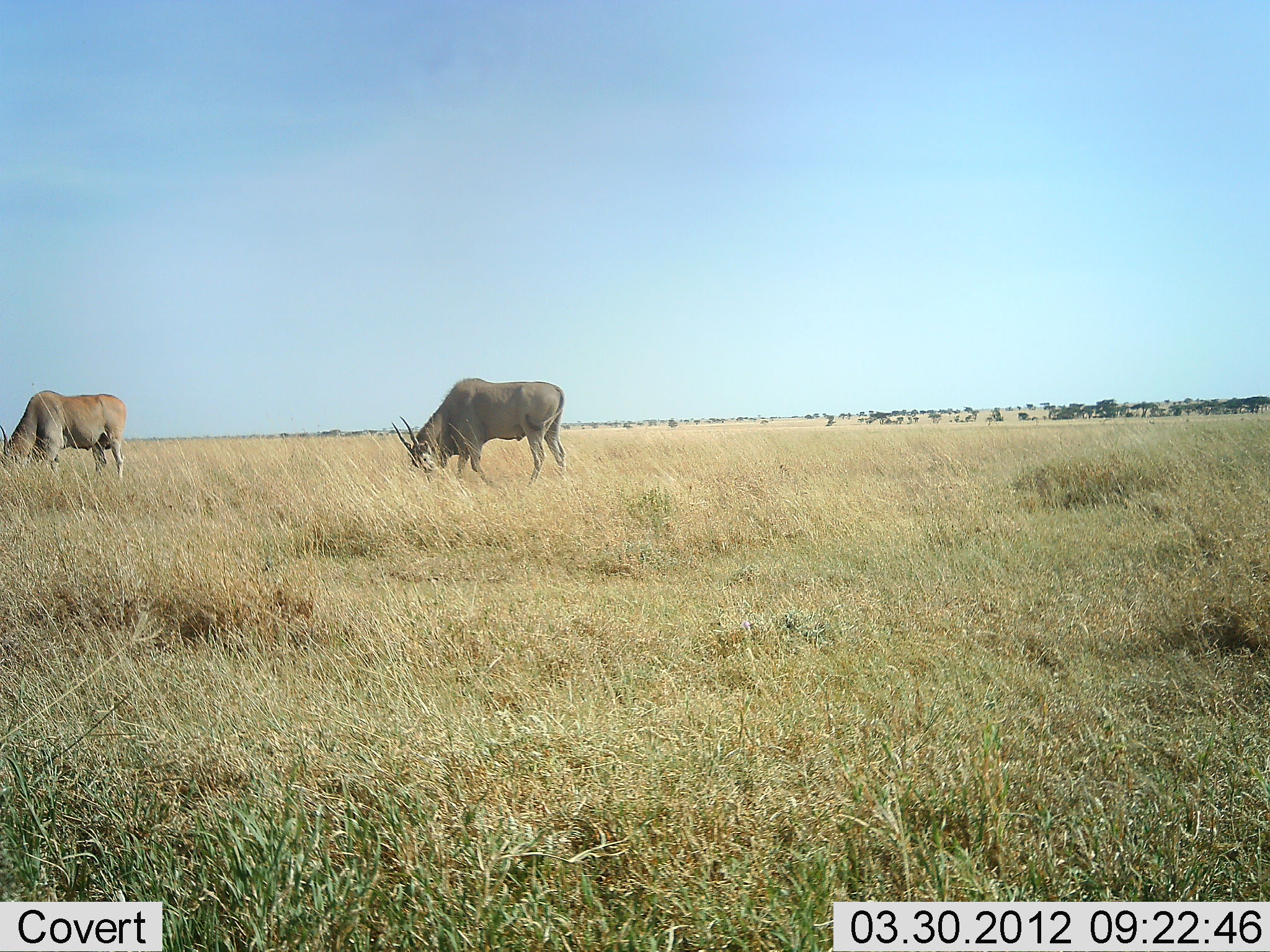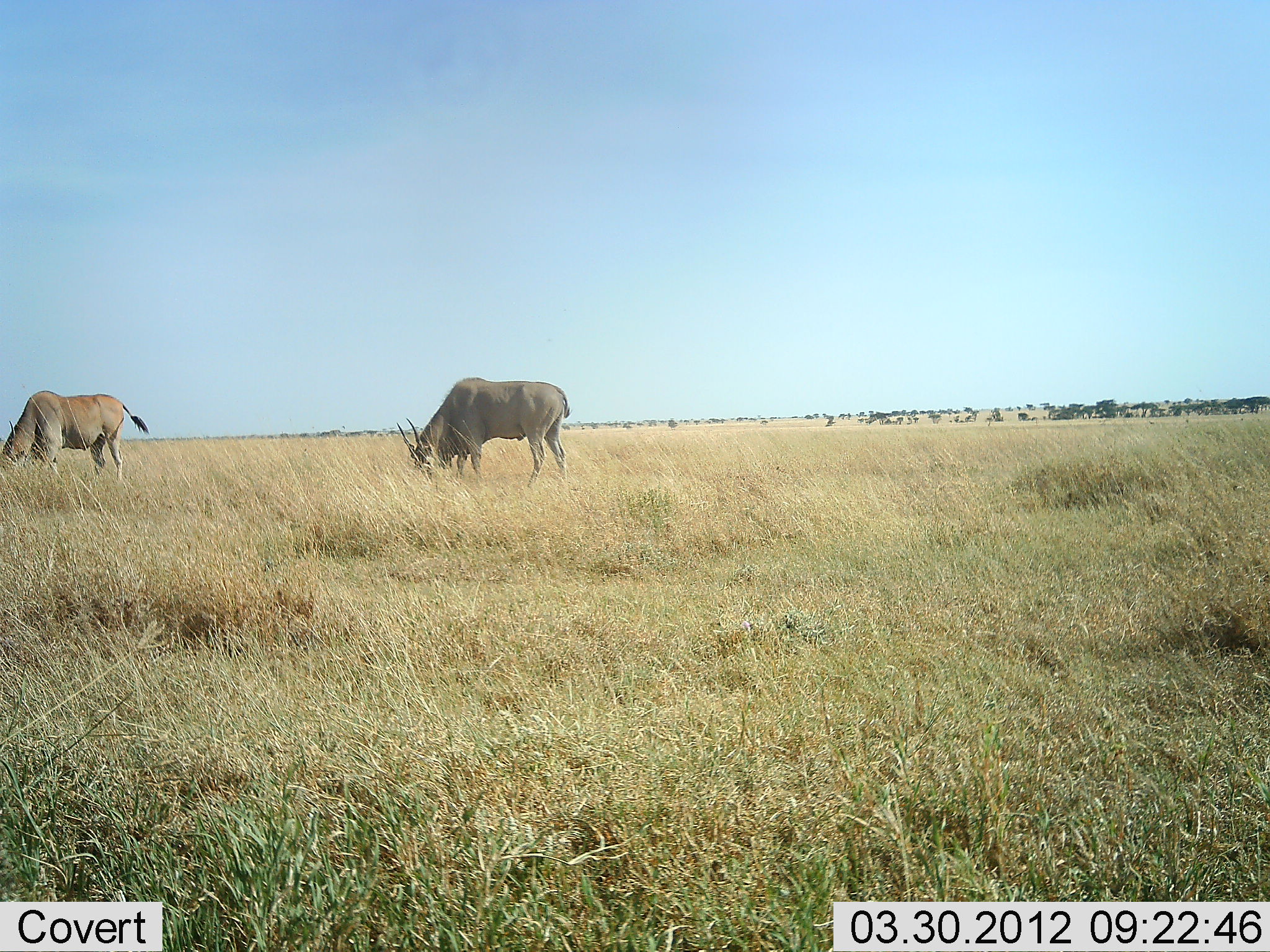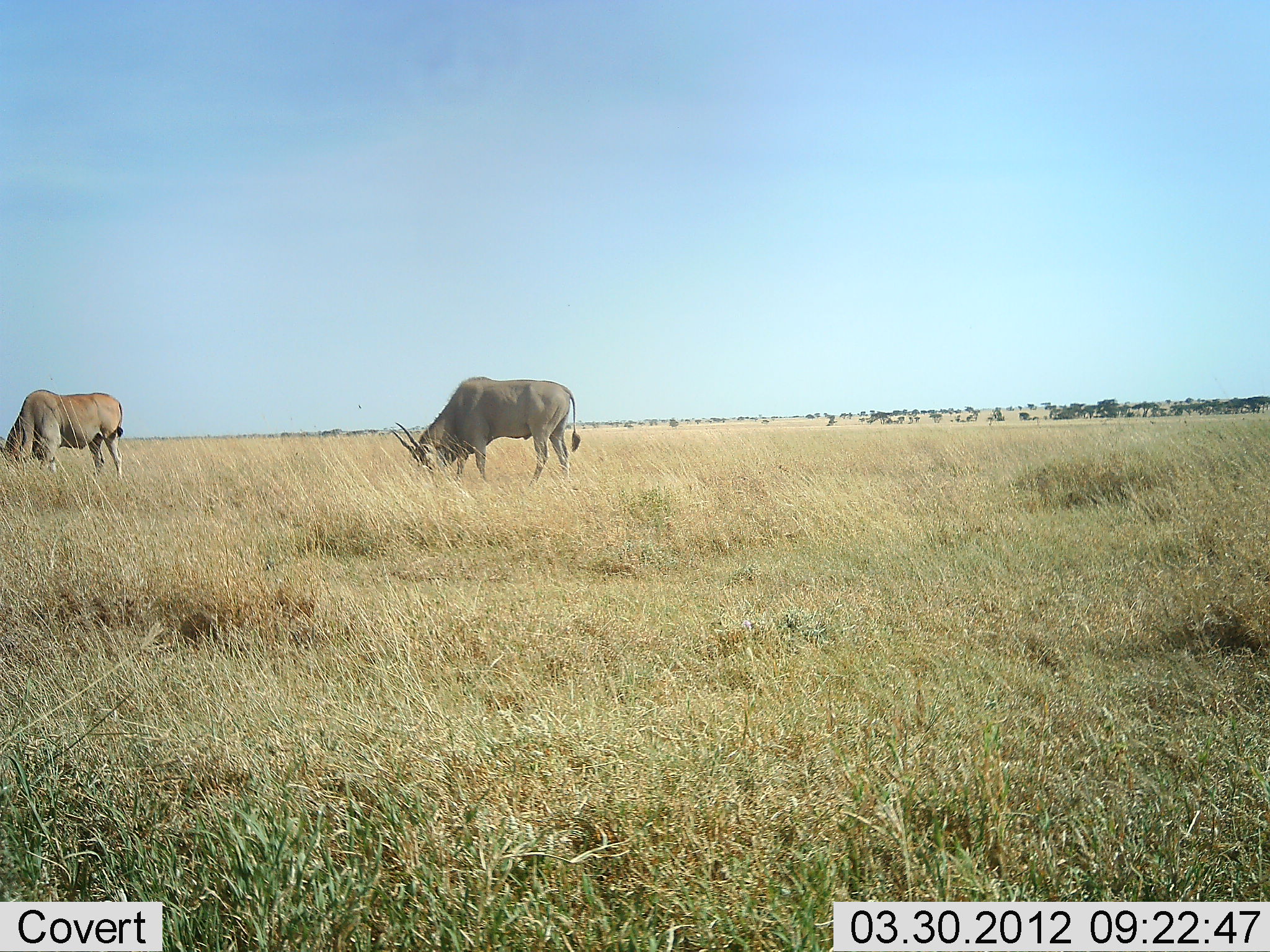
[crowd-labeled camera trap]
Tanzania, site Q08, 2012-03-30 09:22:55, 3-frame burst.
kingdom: Animalia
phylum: Chordata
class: Mammalia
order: Artiodactyla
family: Bovidae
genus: Tragelaphus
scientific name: Tragelaphus oryx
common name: eland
Eland (Tragelaphus oryx), count 2. Behavior (volunteer vote fractions): standing 19%, resting 0%, moving 0%, interacting 0%. Young present (vote fraction): 0%. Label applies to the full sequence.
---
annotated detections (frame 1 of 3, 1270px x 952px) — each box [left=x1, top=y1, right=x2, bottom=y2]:
animal: [left=391, top=376, right=568, bottom=492]; [left=1, top=391, right=125, bottom=489]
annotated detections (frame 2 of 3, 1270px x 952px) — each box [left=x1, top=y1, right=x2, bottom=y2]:
animal: [left=397, top=376, right=571, bottom=488]; [left=0, top=389, right=150, bottom=486]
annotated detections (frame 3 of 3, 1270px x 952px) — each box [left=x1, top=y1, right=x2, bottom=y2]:
animal: [left=388, top=375, right=582, bottom=495]; [left=0, top=388, right=122, bottom=482]